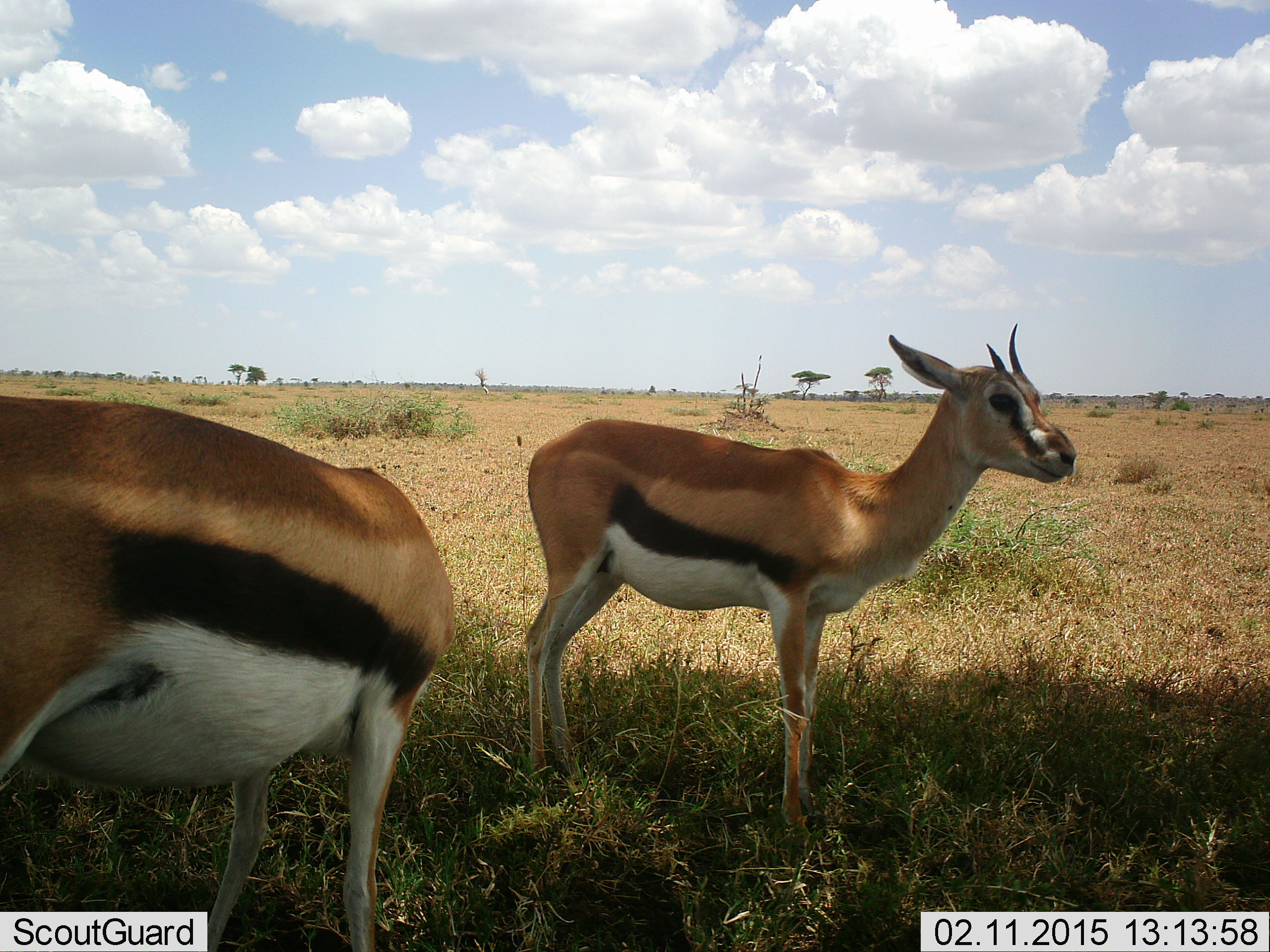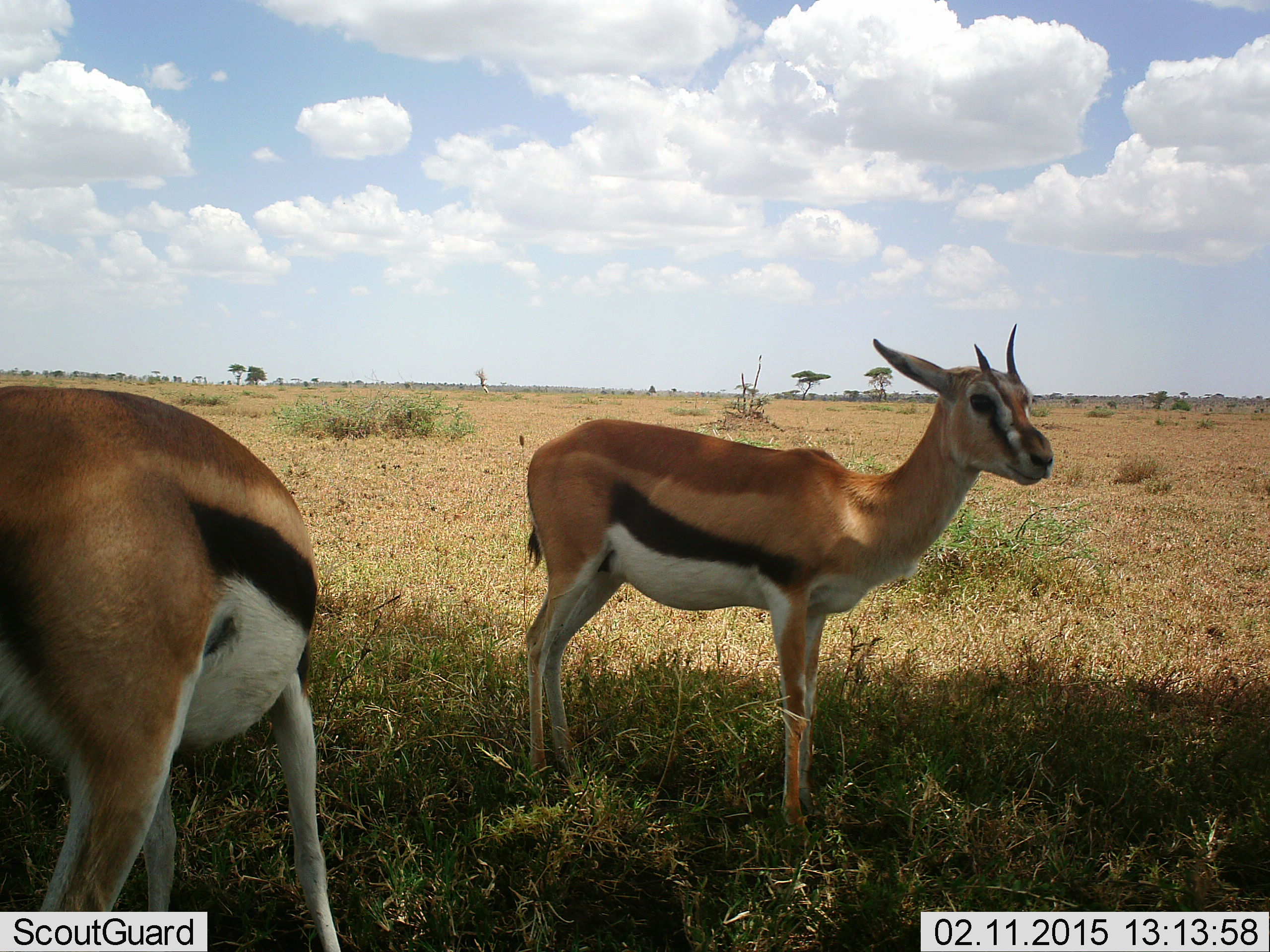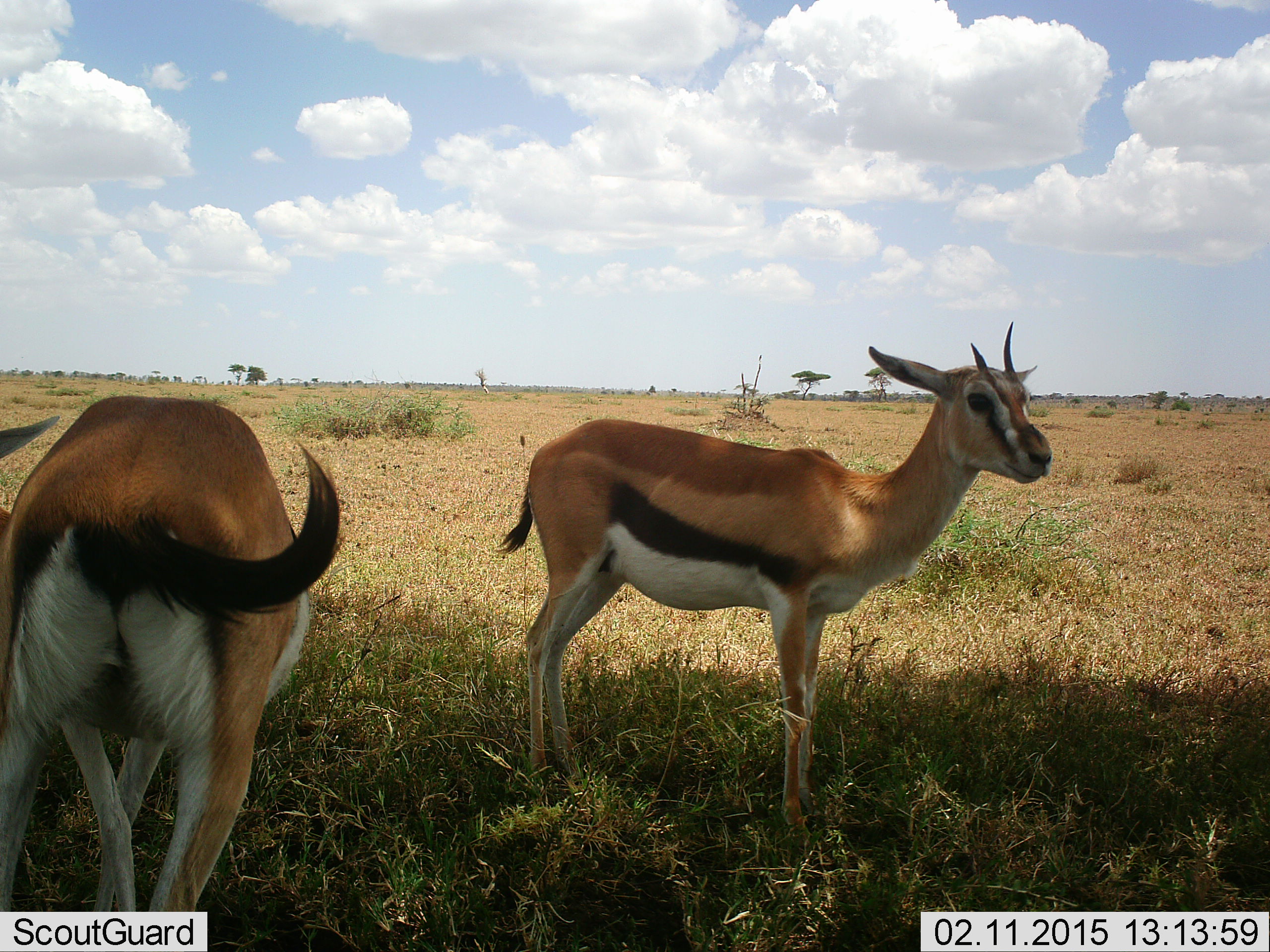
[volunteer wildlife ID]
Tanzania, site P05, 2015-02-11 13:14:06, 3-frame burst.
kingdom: Animalia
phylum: Chordata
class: Mammalia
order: Artiodactyla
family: Bovidae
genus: Eudorcas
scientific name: Eudorcas thomsonii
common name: thomson's gazelle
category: gazellethomsons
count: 2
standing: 100%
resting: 10%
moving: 10%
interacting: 0%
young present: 10%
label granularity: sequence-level